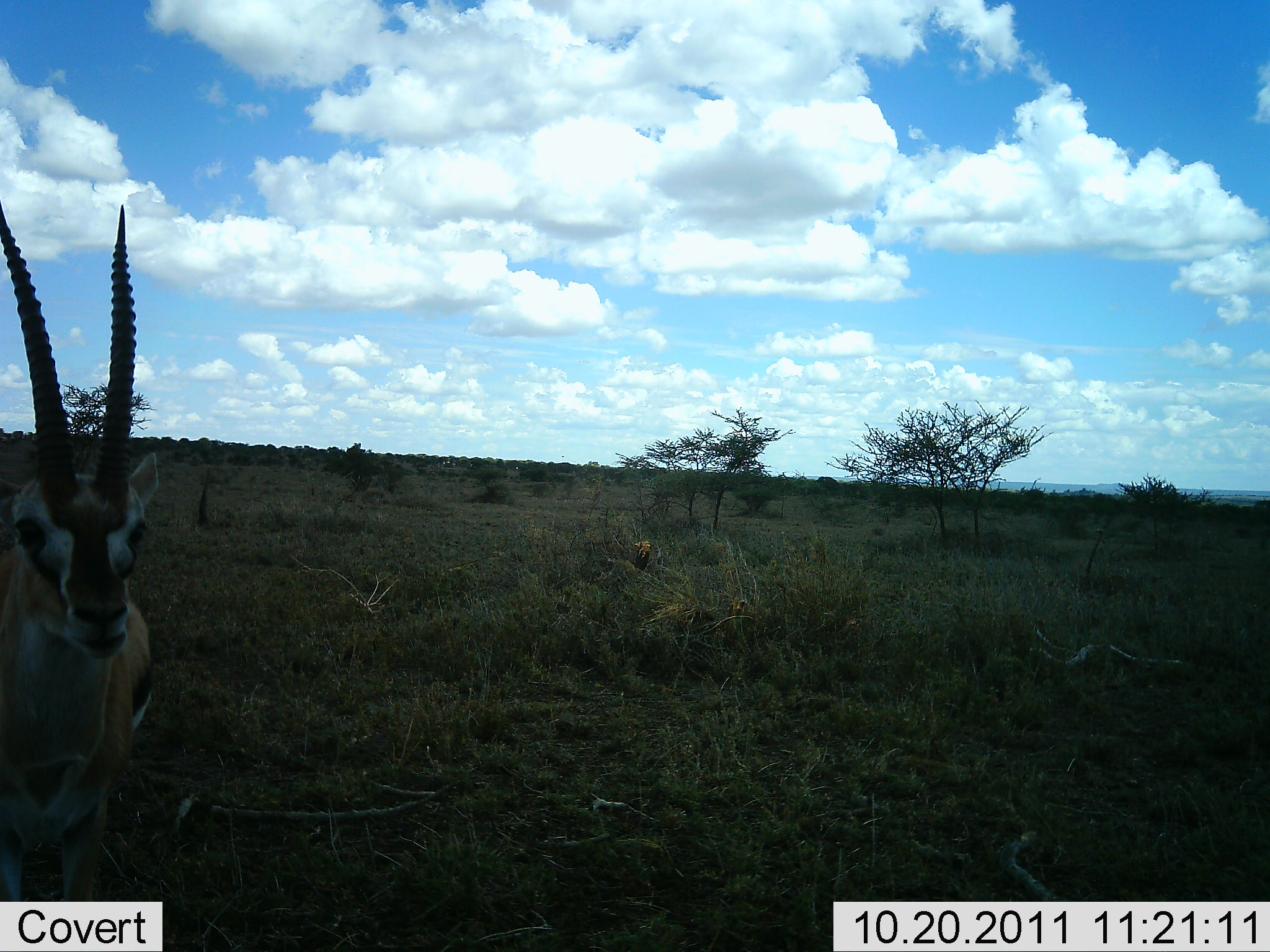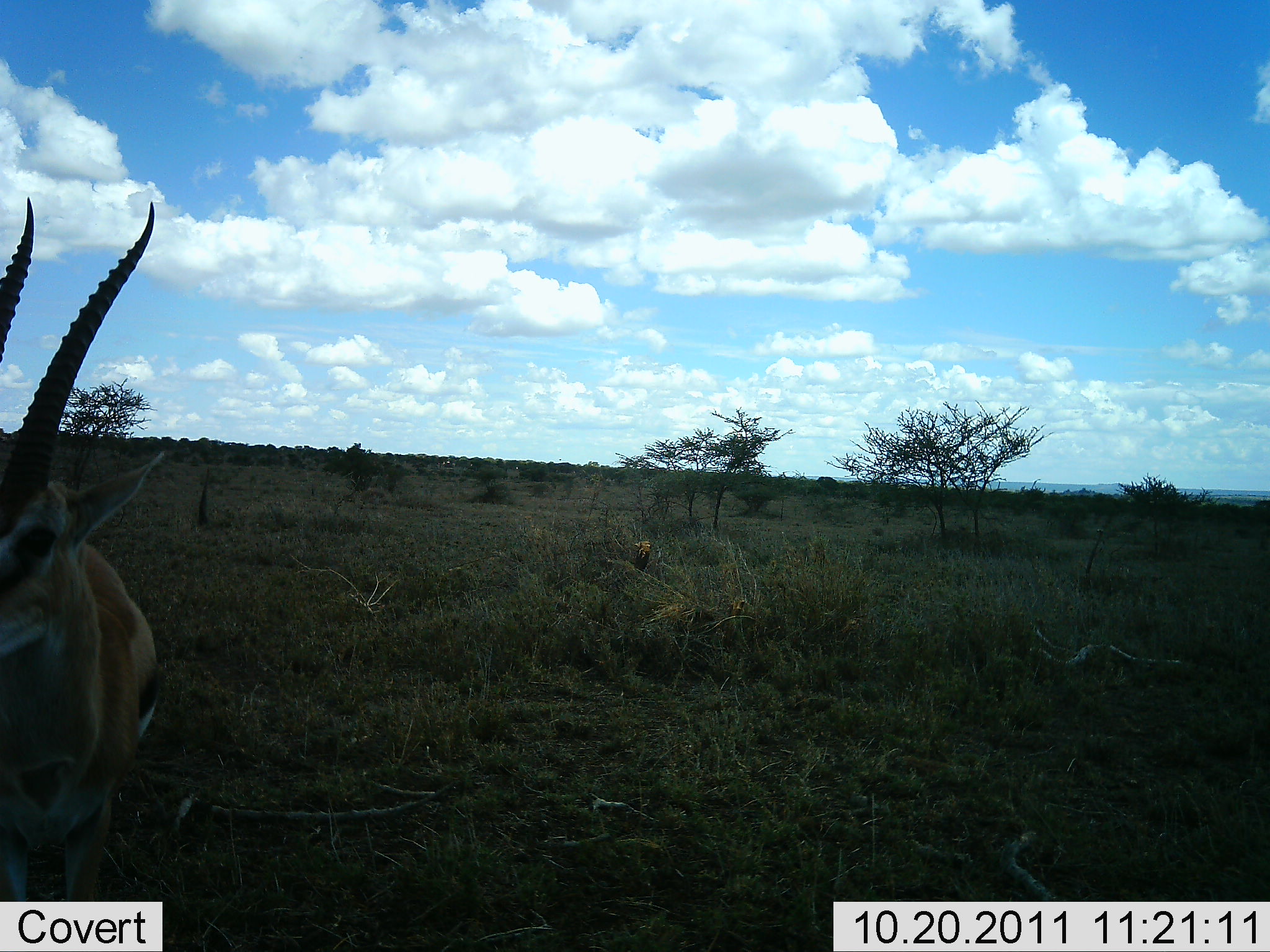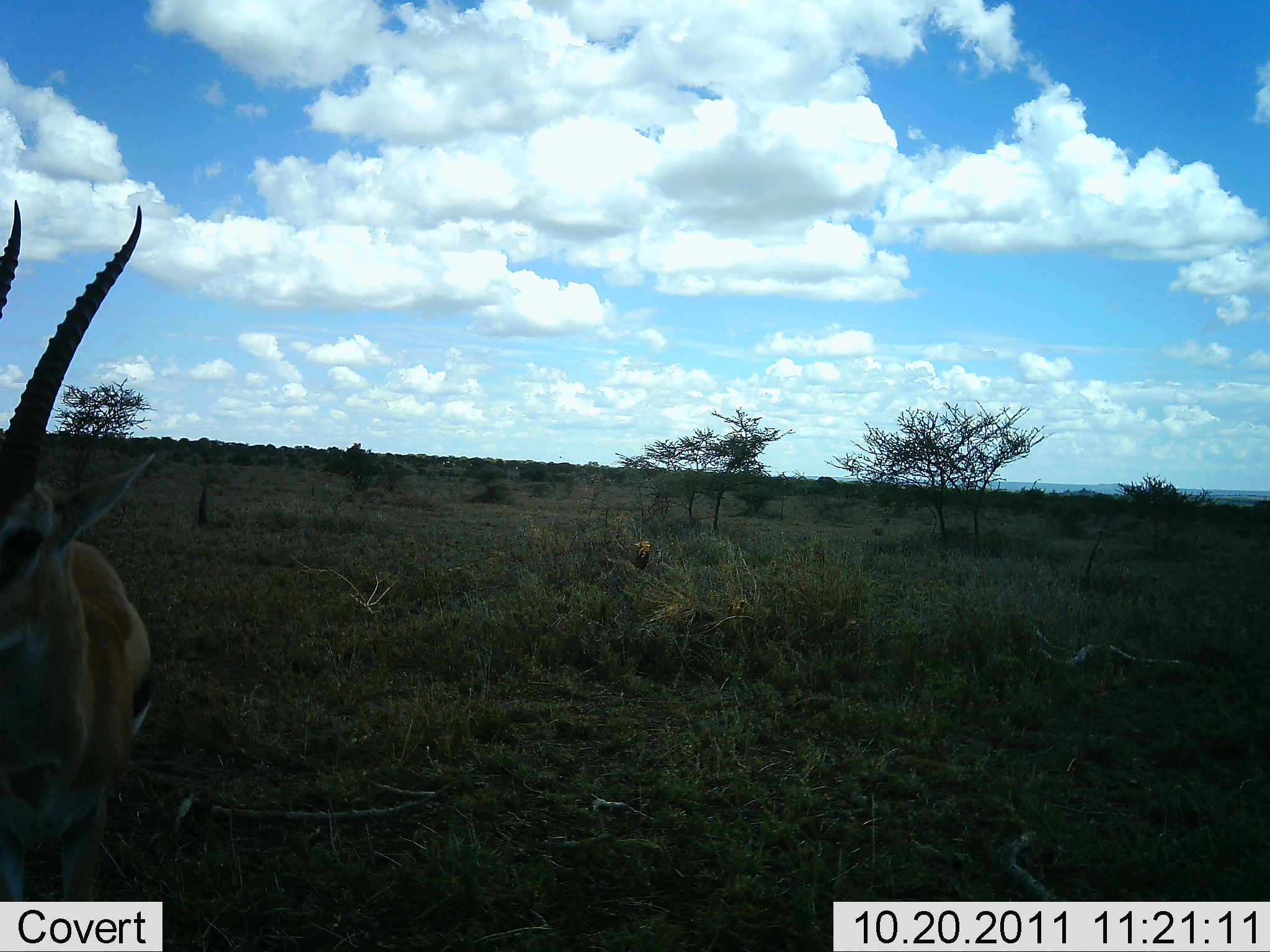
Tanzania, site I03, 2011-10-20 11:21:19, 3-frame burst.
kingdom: Animalia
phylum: Chordata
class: Mammalia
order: Artiodactyla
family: Bovidae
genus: Eudorcas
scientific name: Eudorcas thomsonii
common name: thomson's gazelle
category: gazellethomsons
Gazellethomsons (thomson's gazelle) (Eudorcas thomsonii), count 1. Behavior (volunteer vote fractions): standing 80%, resting 20%, moving 7%, interacting 0%. Young present (vote fraction): 0%. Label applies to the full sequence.